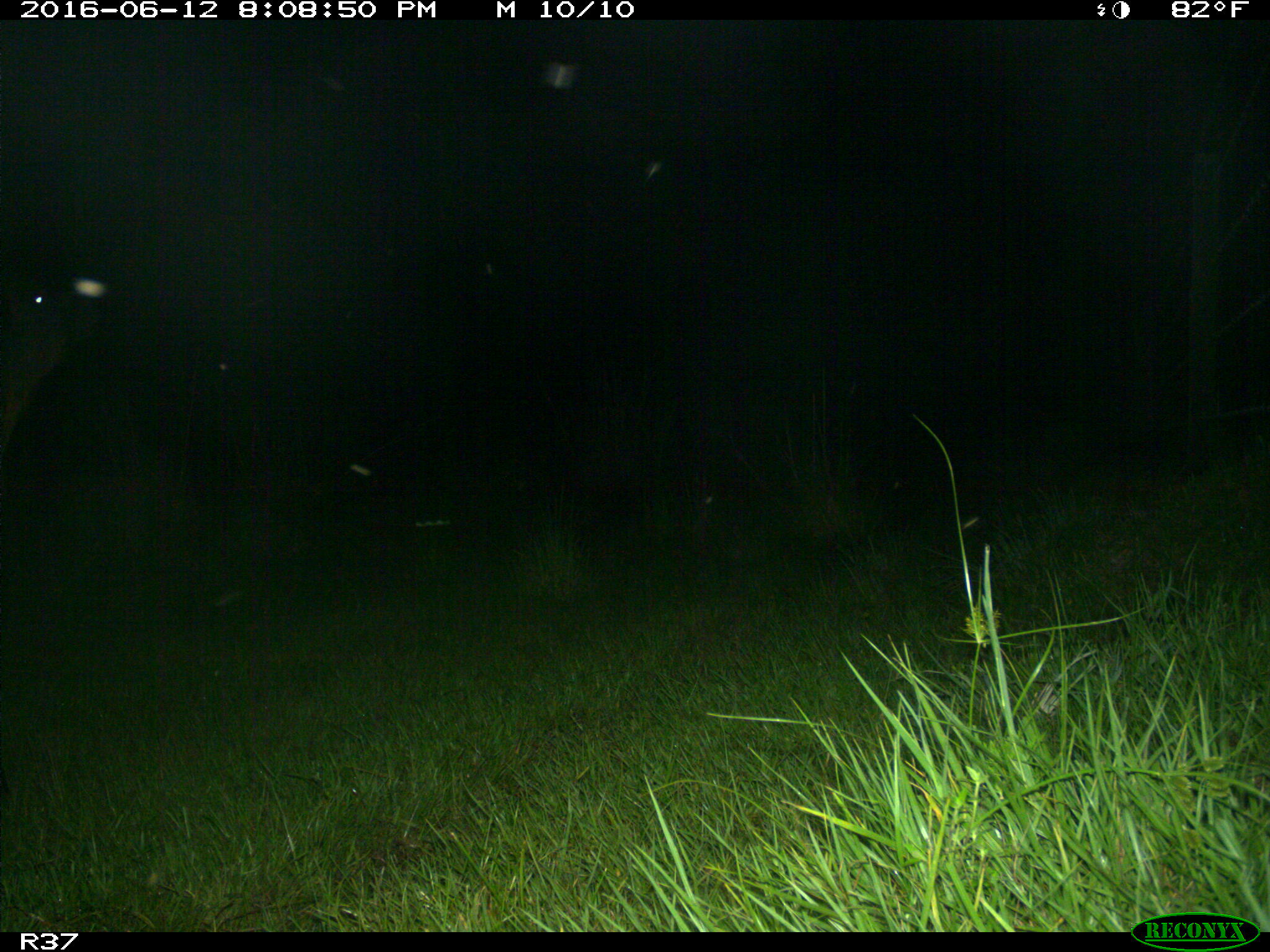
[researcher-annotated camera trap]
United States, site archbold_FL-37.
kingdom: Animalia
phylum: Chordata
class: Mammalia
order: Artiodactyla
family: Bovidae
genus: Bos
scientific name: Bos taurus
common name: domestic cow